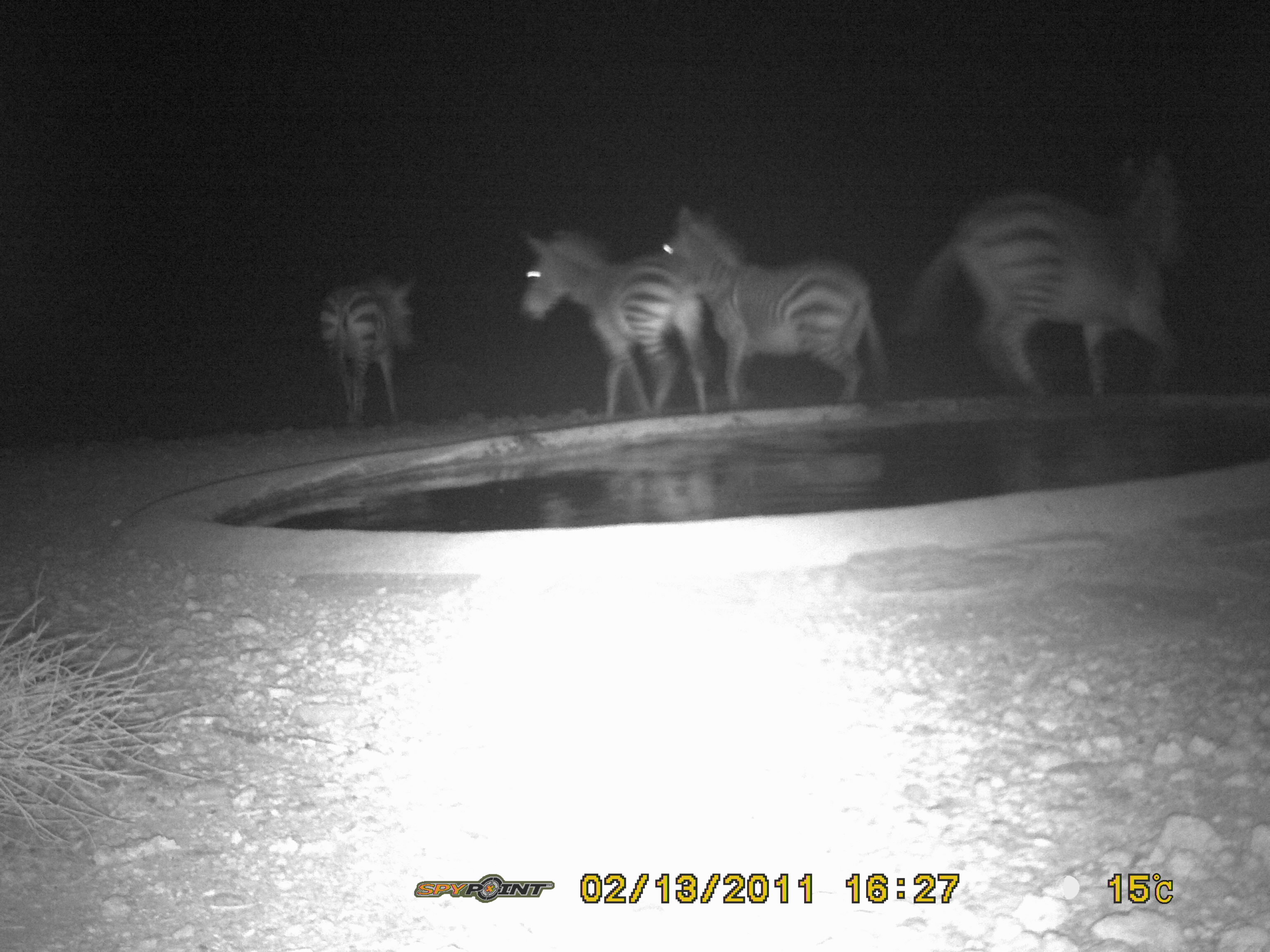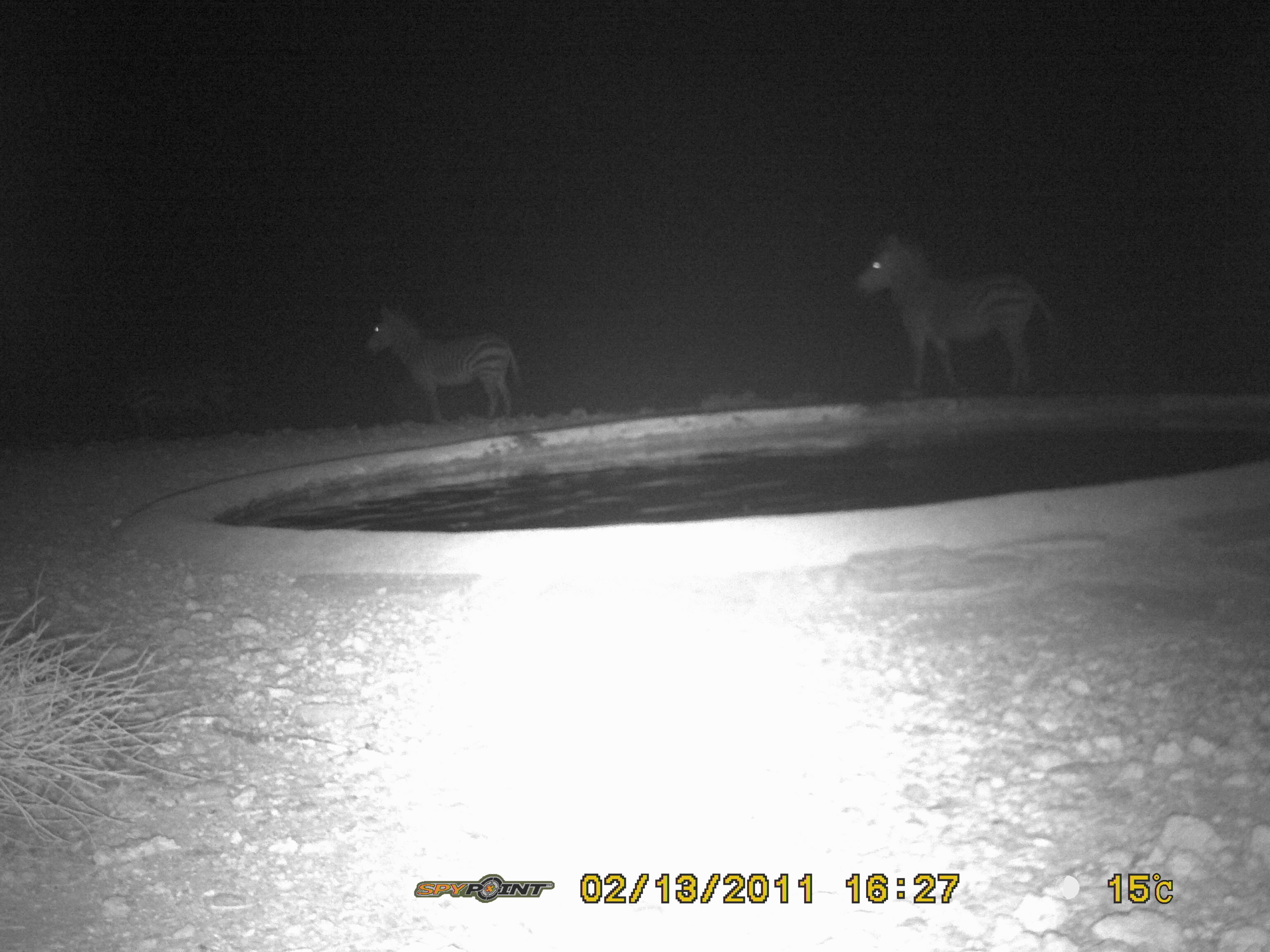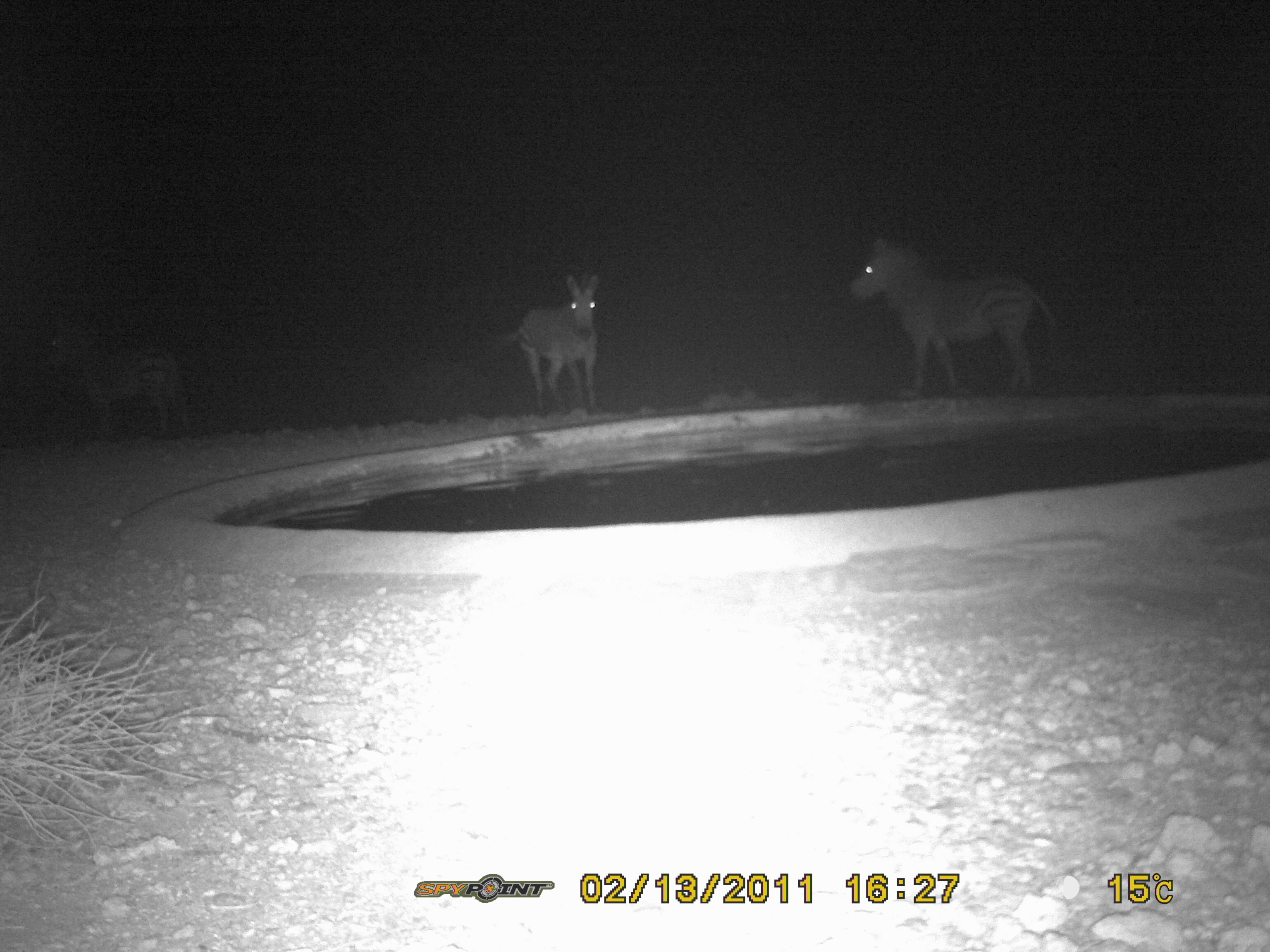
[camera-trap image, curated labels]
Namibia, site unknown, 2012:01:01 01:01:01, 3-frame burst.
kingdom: Animalia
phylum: Chordata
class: Mammalia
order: Perissodactyla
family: Equidae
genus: Equus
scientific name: Equus zebra hartmannae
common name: hartmann's mountain zebra